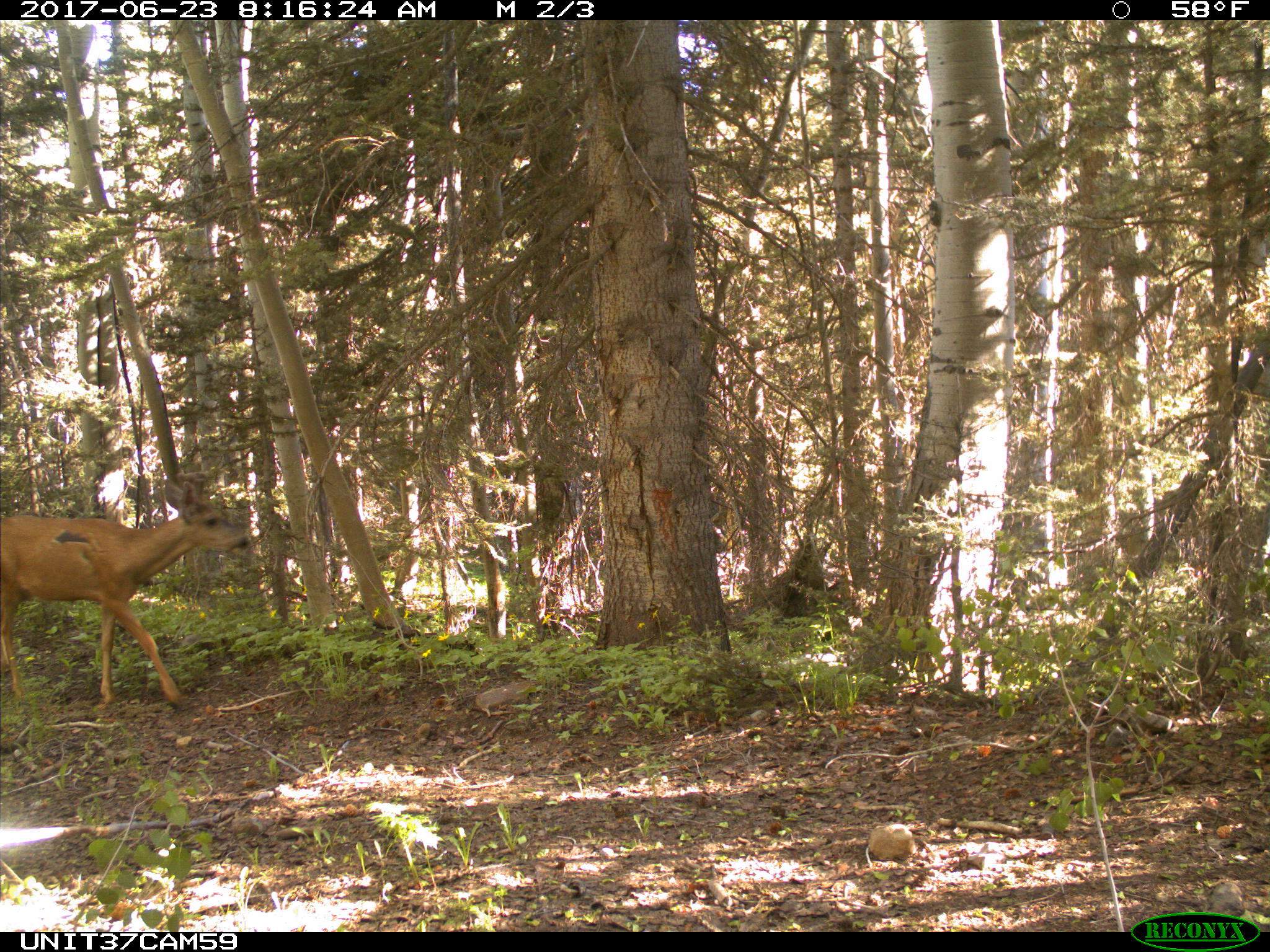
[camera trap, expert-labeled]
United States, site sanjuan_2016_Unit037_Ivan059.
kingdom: Animalia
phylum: Chordata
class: Mammalia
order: Artiodactyla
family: Cervidae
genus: Odocoileus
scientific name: Odocoileus hemionus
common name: mule deer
Odocoileus hemionus (mule deer).